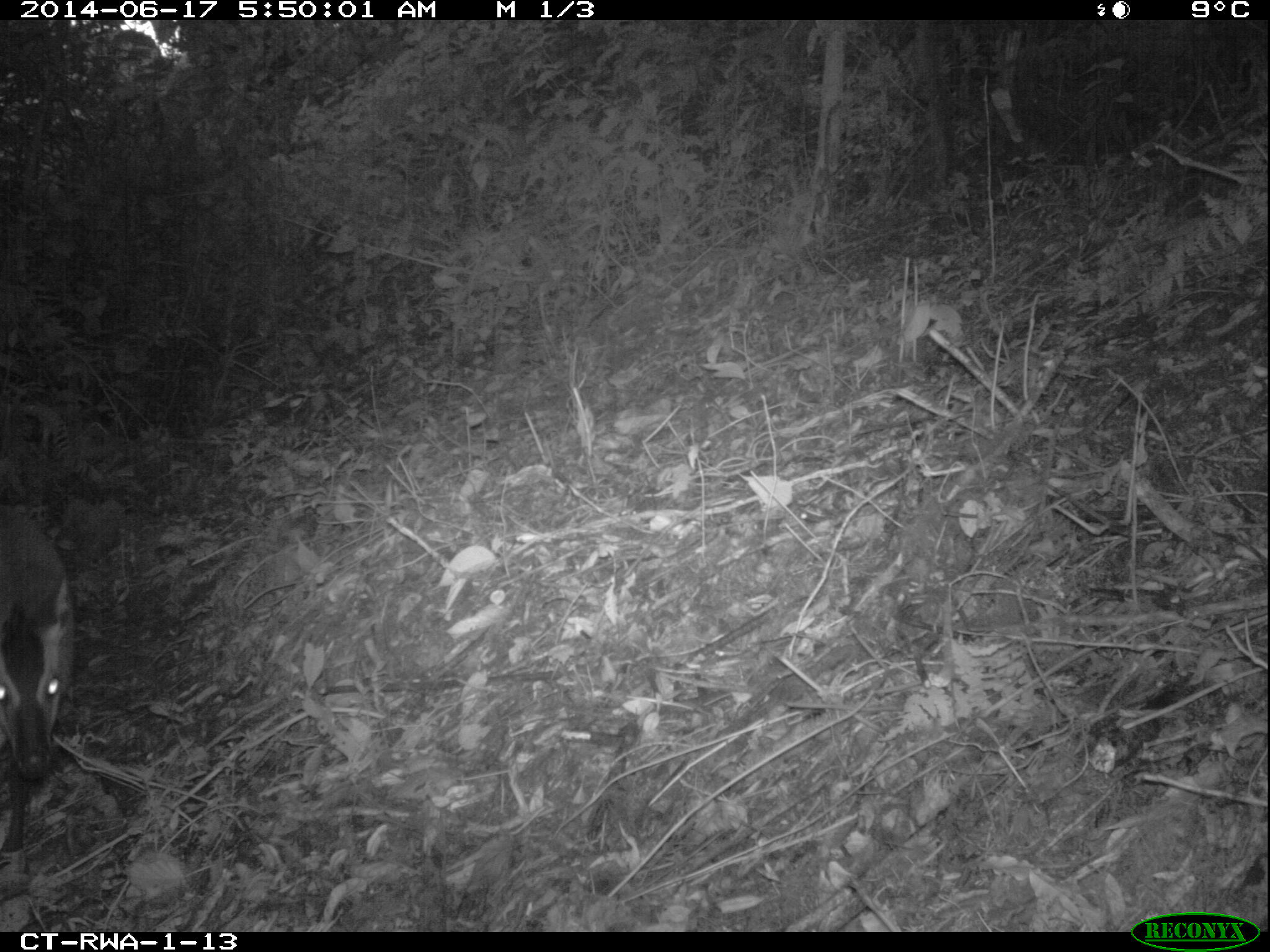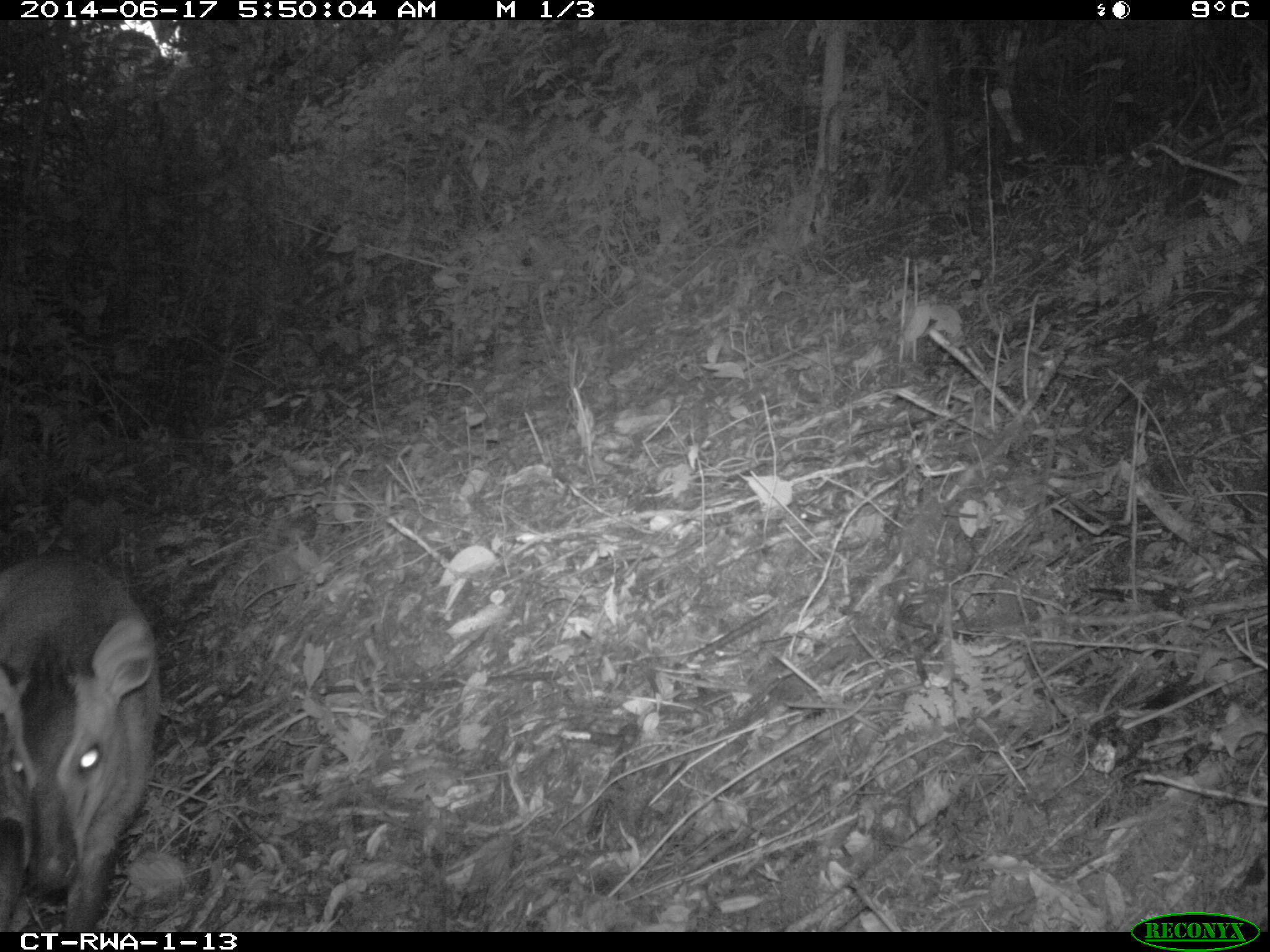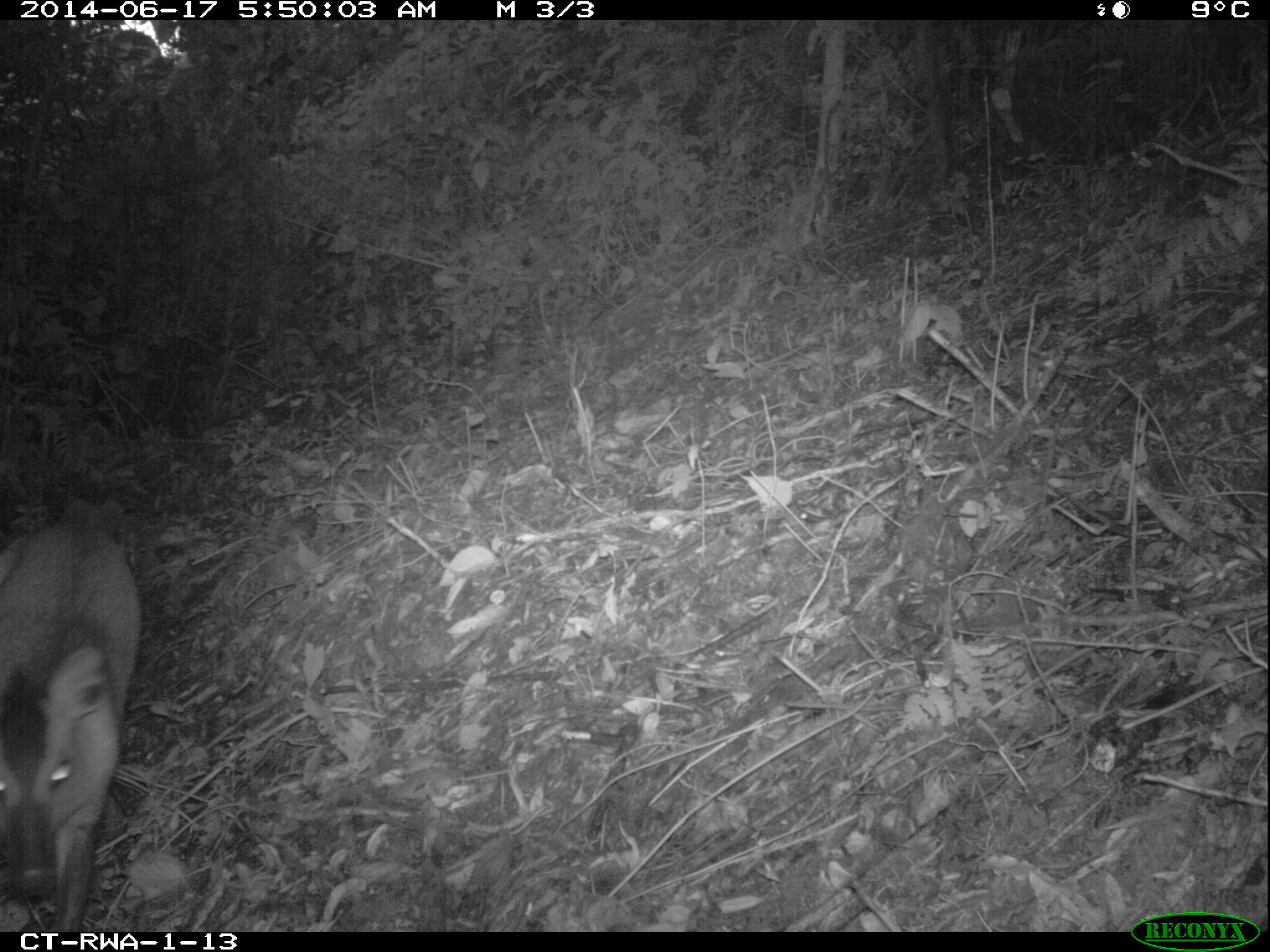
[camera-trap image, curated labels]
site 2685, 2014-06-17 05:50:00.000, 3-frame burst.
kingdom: Animalia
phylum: Chordata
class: Mammalia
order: Artiodactyla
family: Bovidae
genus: Cephalophus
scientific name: Cephalophus nigrifrons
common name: black-fronted duiker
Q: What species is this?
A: Cephalophus nigrifrons (black-fronted duiker).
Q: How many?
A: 1.